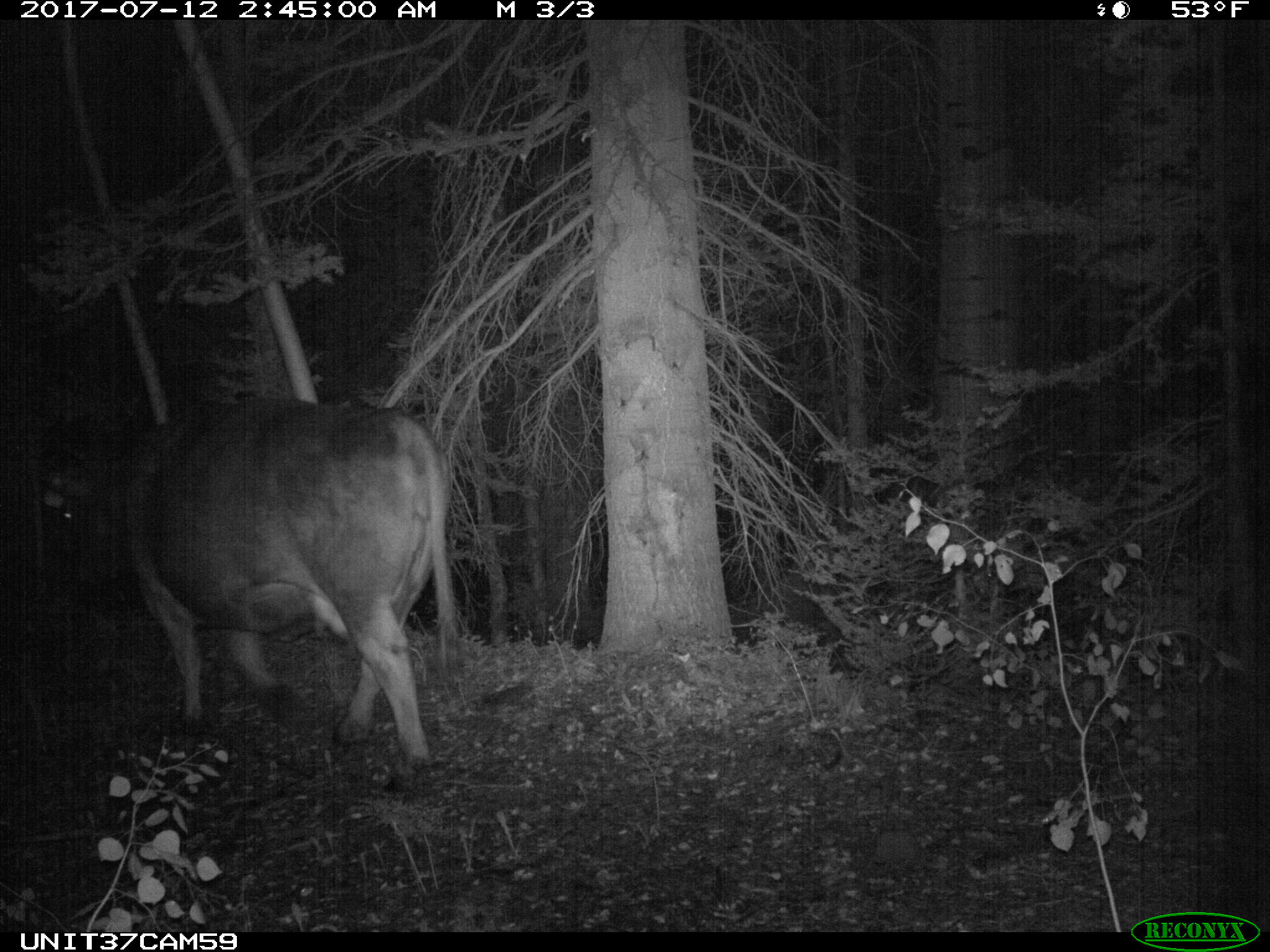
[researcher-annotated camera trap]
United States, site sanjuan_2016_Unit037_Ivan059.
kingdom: Animalia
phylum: Chordata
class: Mammalia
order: Artiodactyla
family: Bovidae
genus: Bos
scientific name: Bos taurus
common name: domestic cow